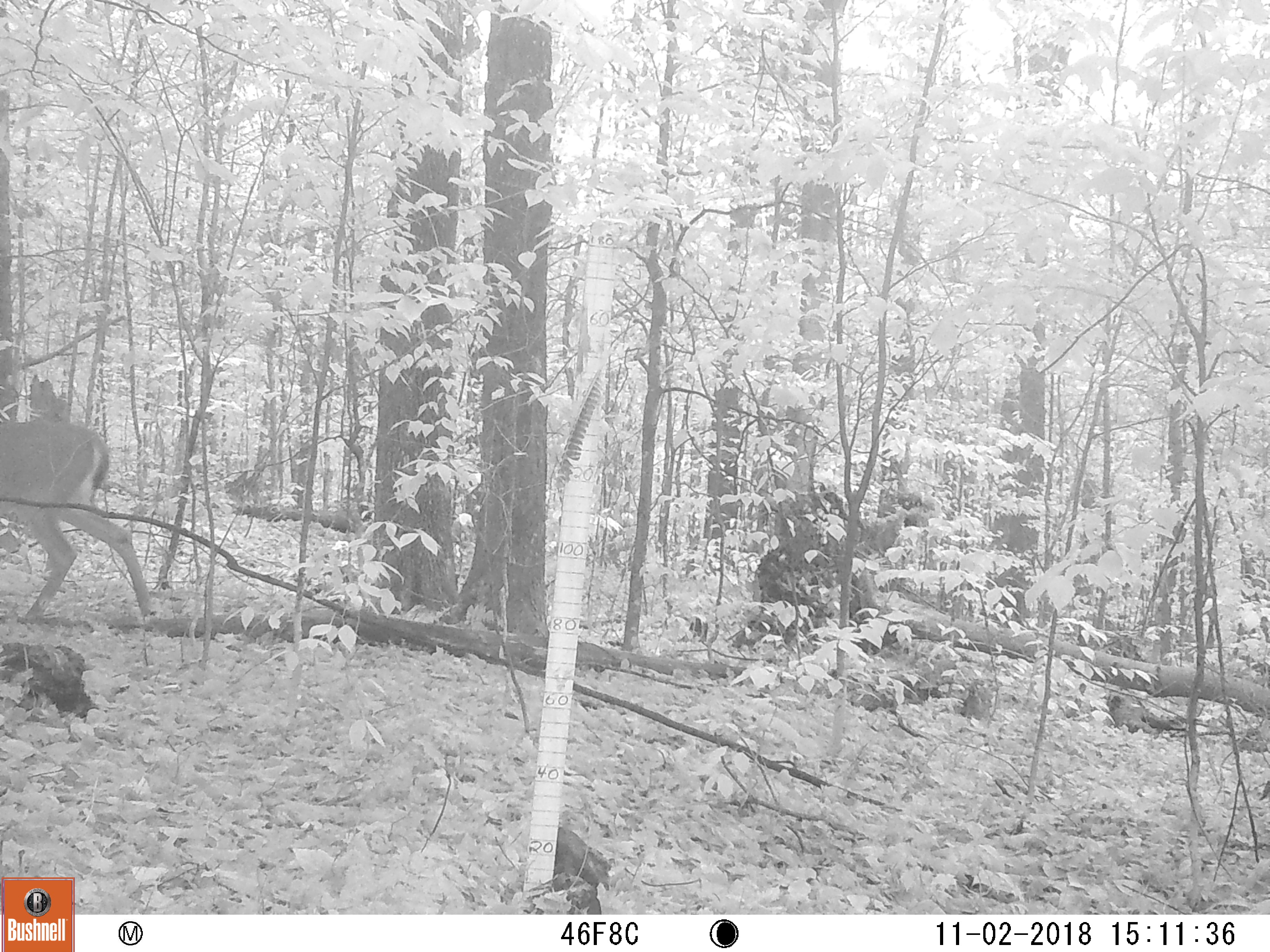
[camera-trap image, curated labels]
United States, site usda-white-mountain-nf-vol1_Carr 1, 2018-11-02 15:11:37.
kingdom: Animalia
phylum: Chordata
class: Mammalia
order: Artiodactyla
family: Cervidae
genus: Odocoileus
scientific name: Odocoileus virginianus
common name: white-tailed deer